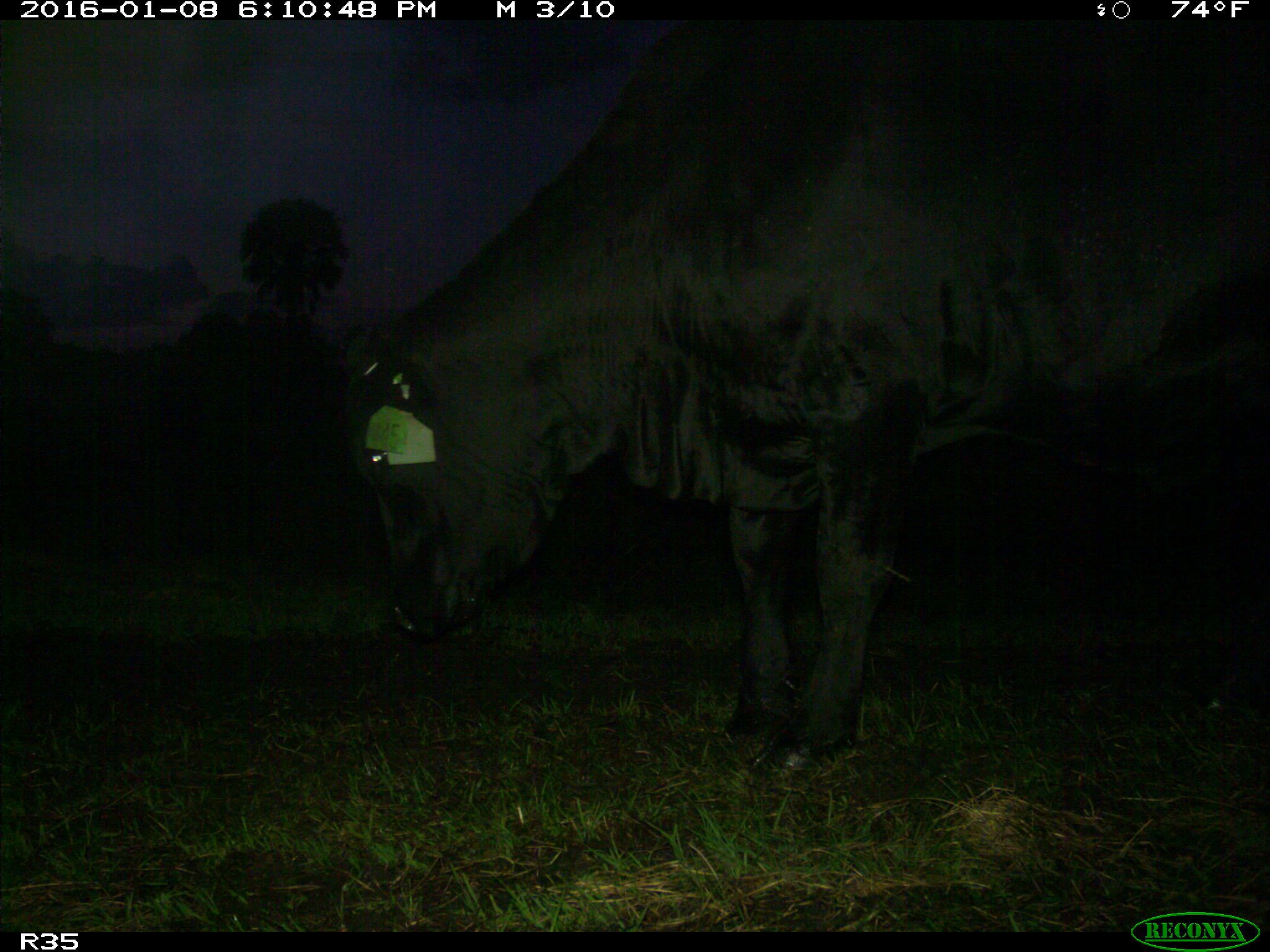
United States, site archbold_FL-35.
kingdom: Animalia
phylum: Chordata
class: Mammalia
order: Artiodactyla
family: Bovidae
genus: Bos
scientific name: Bos taurus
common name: domestic cow